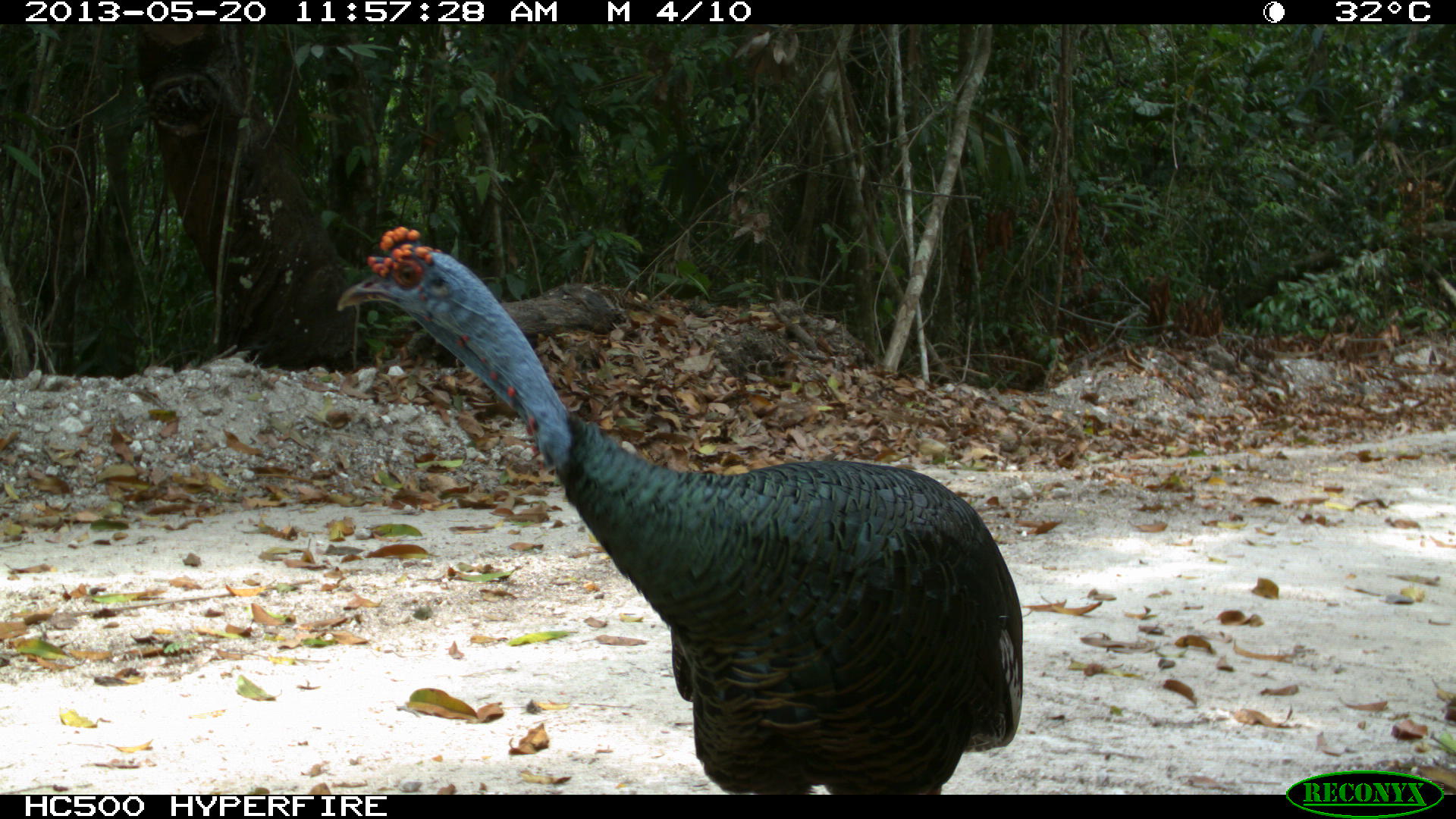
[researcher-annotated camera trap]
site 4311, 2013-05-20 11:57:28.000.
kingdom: Animalia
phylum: Chordata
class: Aves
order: Galliformes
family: Phasianidae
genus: Meleagris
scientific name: Meleagris ocellata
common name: ocellated turkey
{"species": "Meleagris ocellata (ocellated turkey)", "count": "1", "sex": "male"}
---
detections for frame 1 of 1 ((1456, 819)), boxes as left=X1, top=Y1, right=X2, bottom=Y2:
meleagris ocellata: left=337, top=222, right=1023, bottom=794